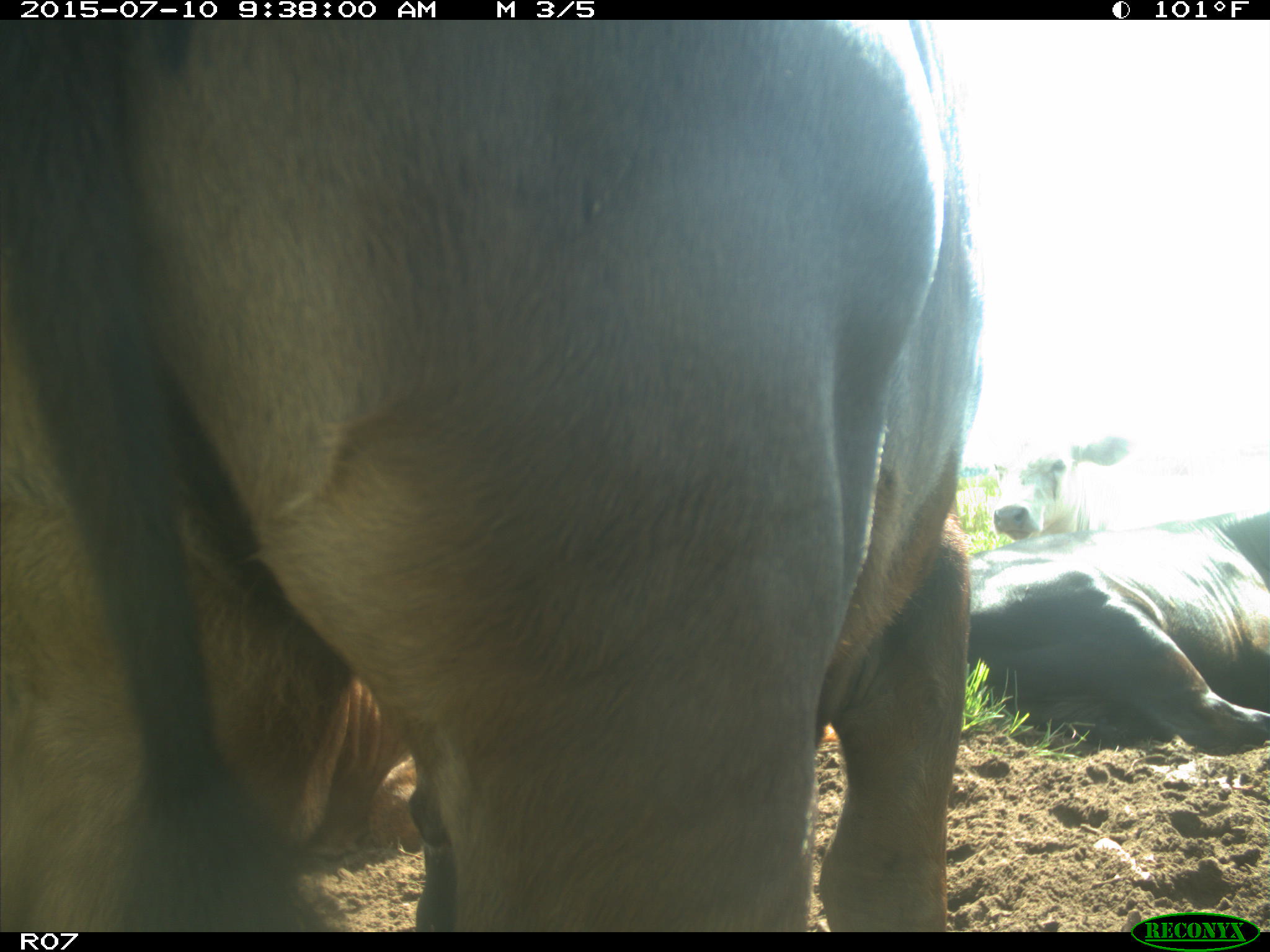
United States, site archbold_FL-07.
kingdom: Animalia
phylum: Chordata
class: Mammalia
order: Artiodactyla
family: Bovidae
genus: Bos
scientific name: Bos taurus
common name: domestic cow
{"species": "Bos taurus (domestic cow)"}